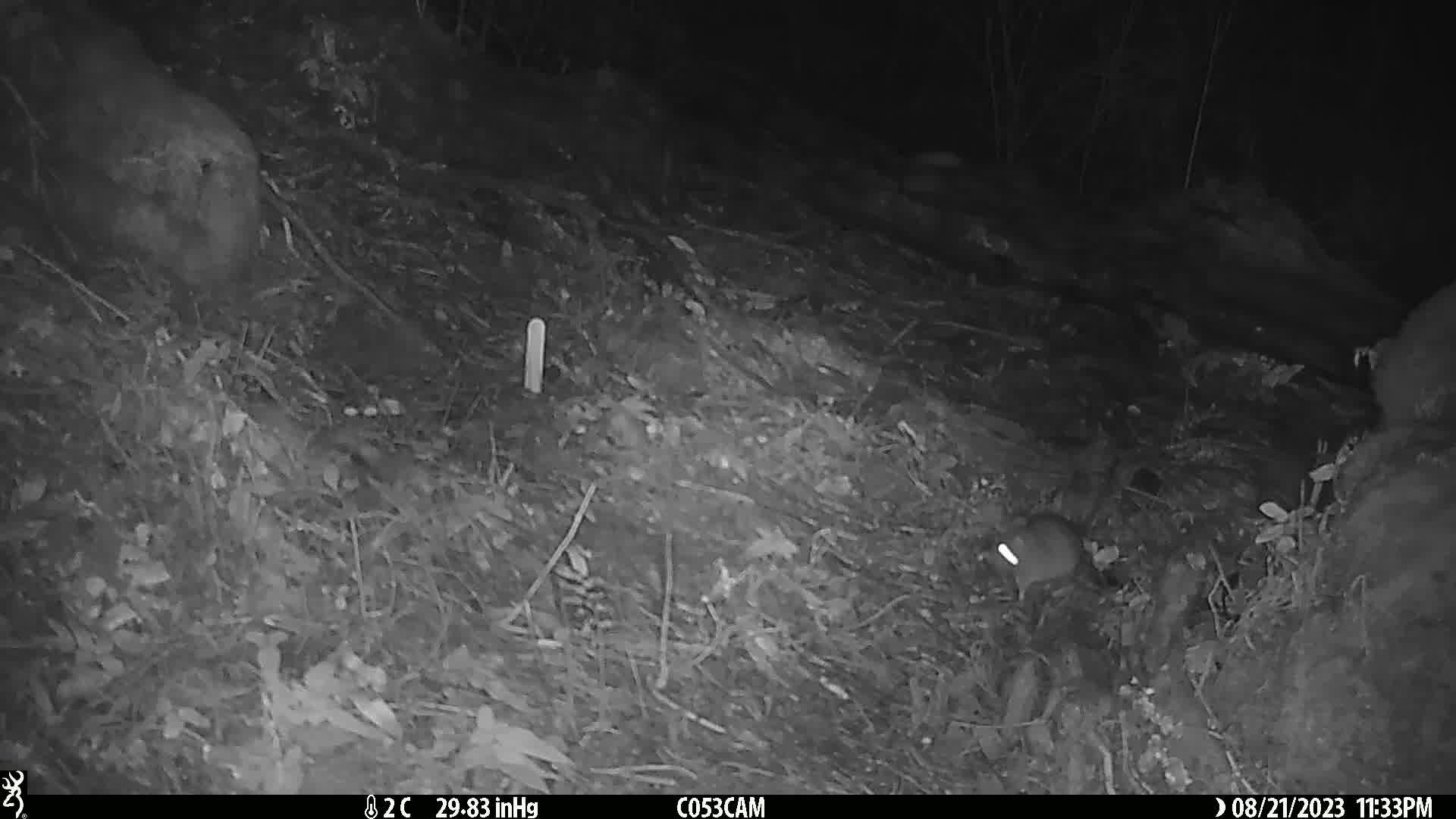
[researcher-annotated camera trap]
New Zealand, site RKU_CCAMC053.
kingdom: Animalia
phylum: Chordata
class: Mammalia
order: Rodentia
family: Muridae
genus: Rattus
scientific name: Rattus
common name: rat